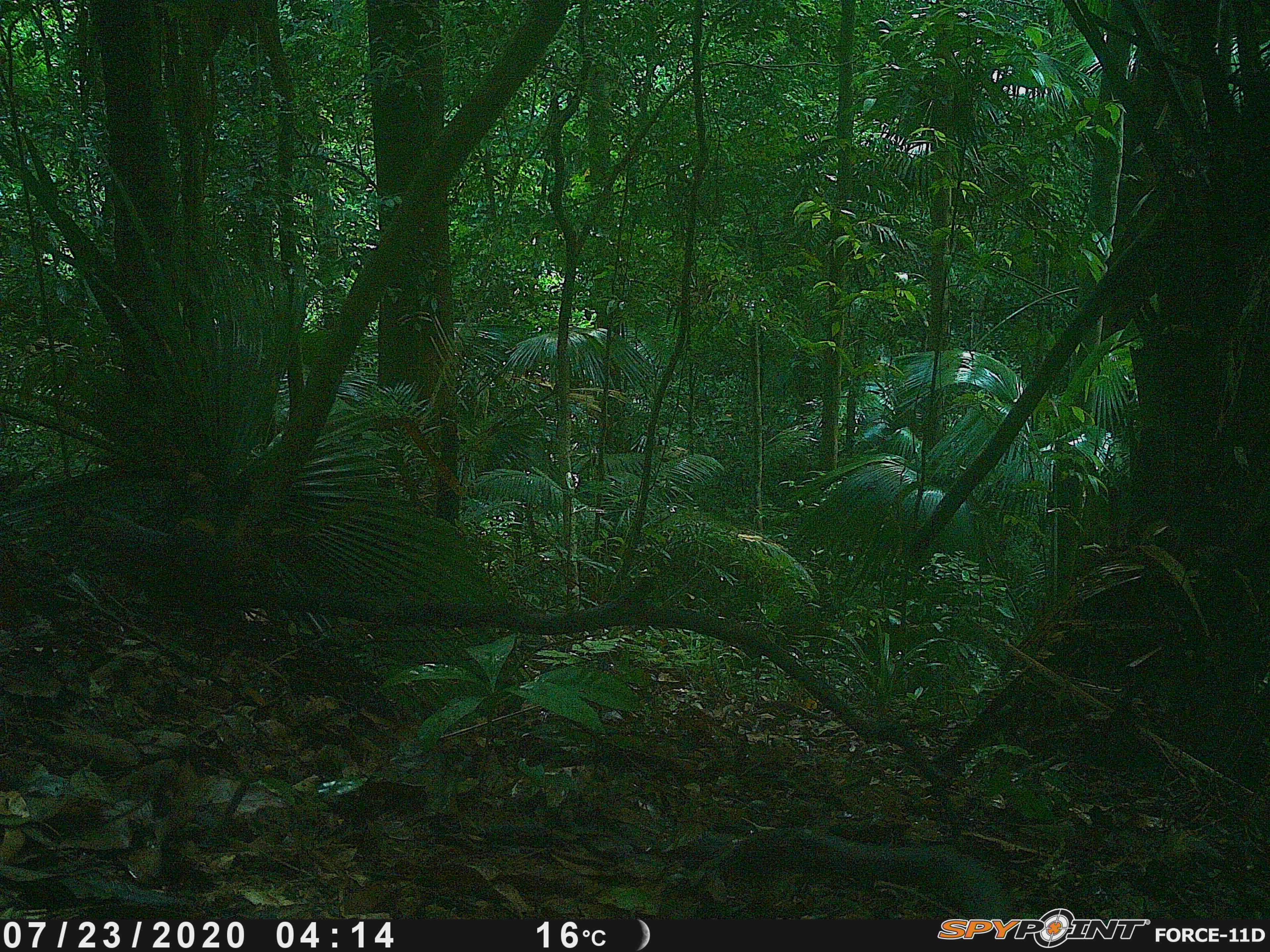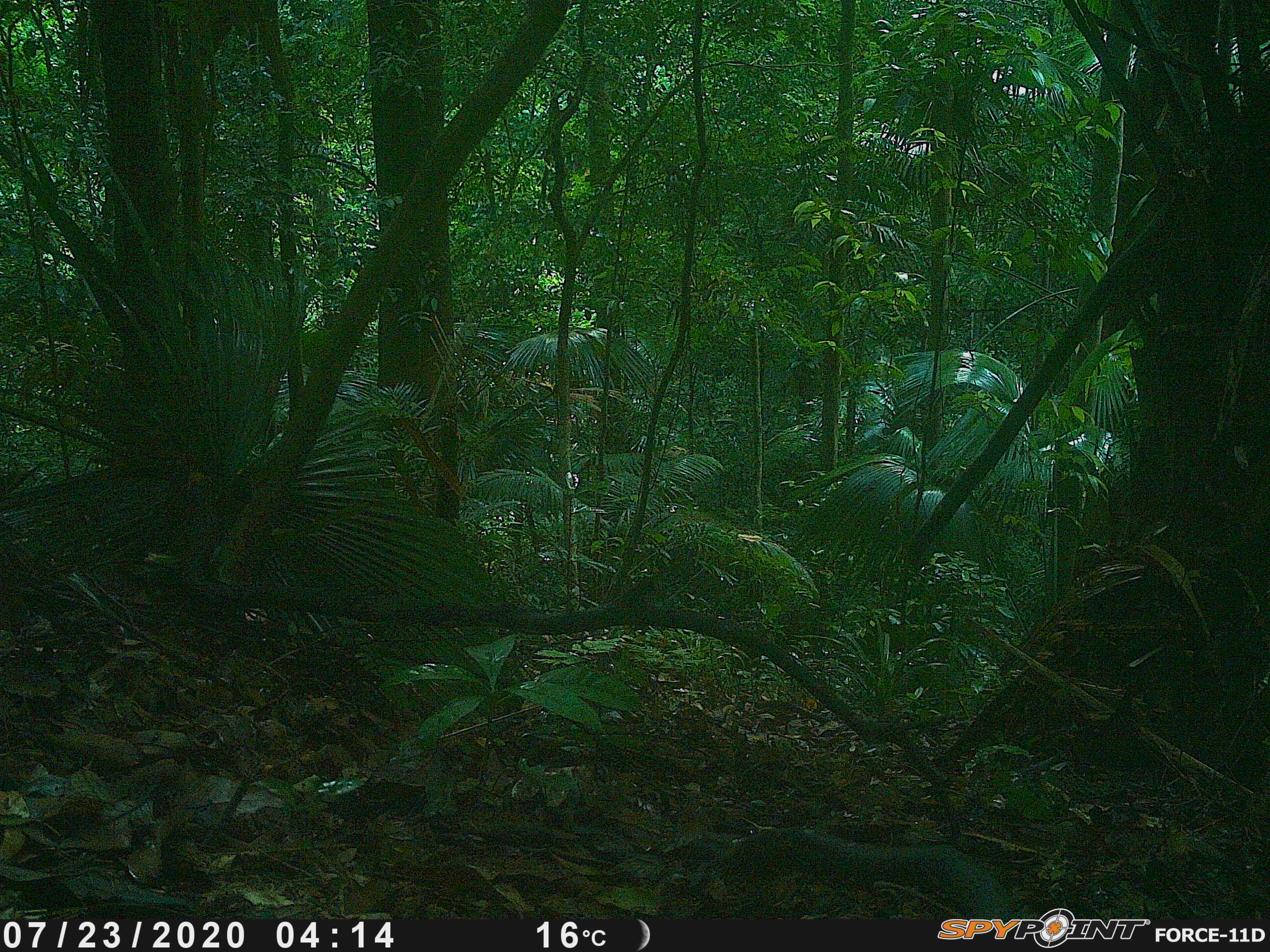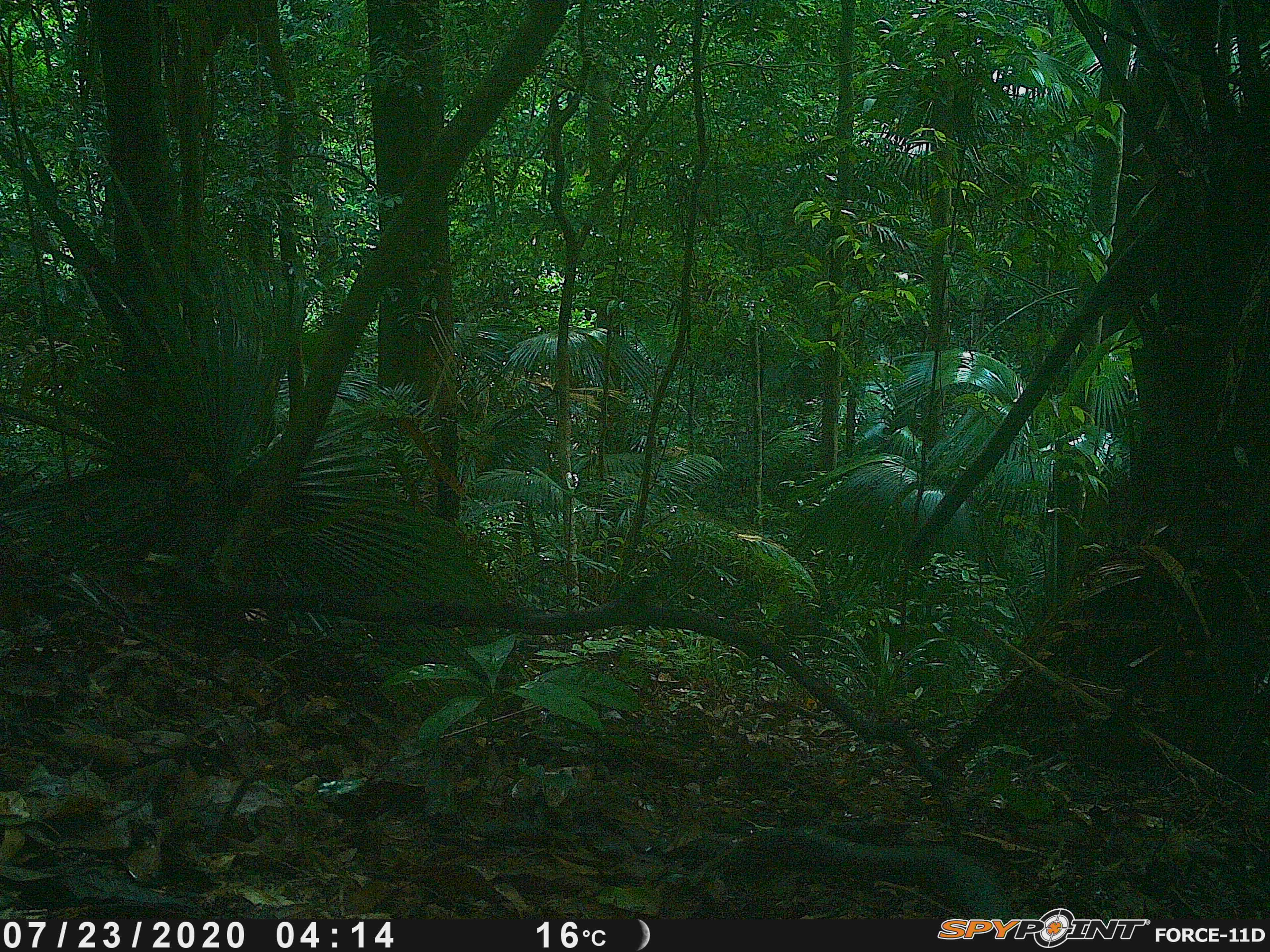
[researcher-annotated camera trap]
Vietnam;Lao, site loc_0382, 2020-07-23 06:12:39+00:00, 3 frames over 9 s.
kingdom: Animalia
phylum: Chordata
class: Mammalia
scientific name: Mammalia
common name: mammal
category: unidentified small mammal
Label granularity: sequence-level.